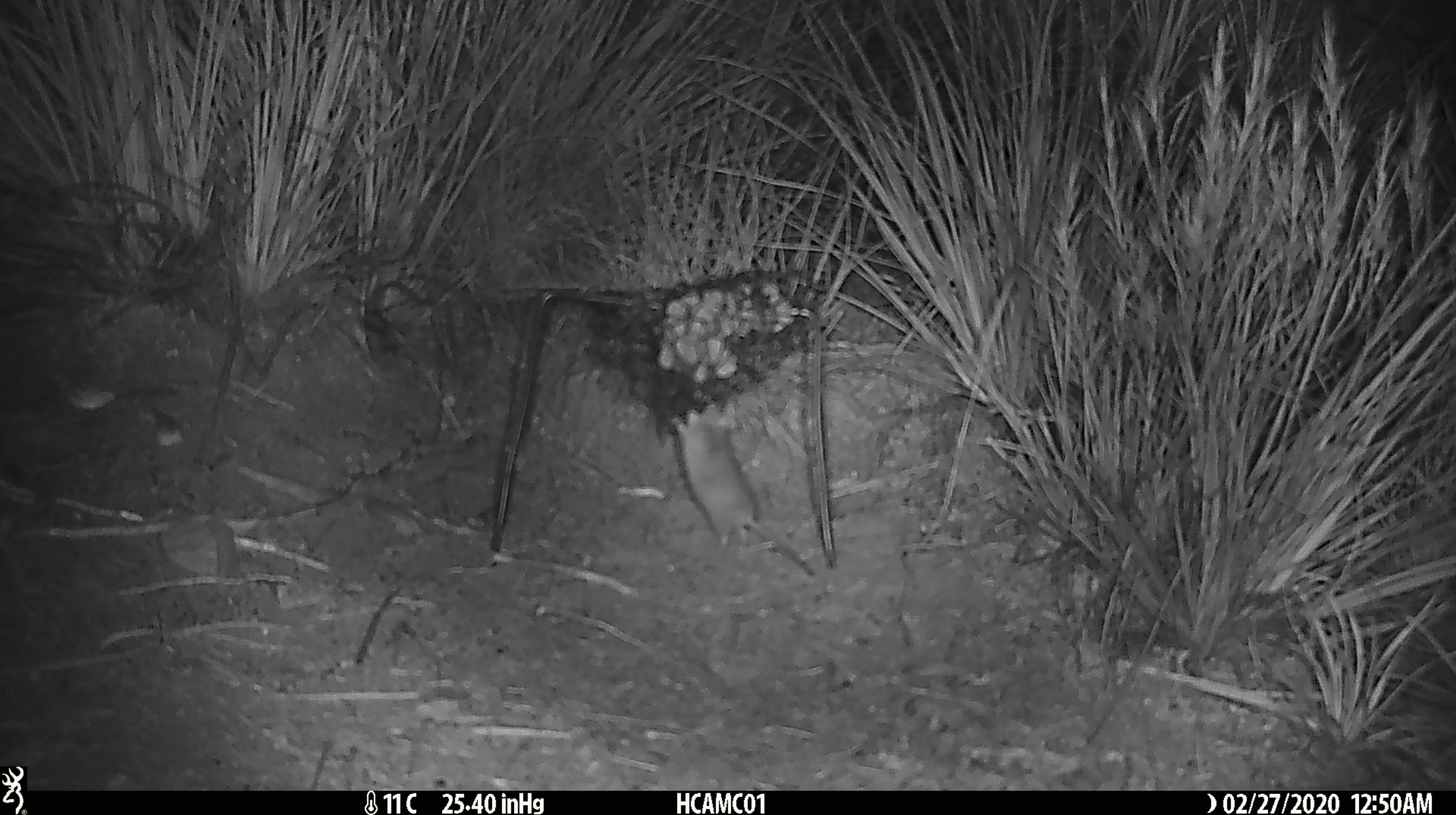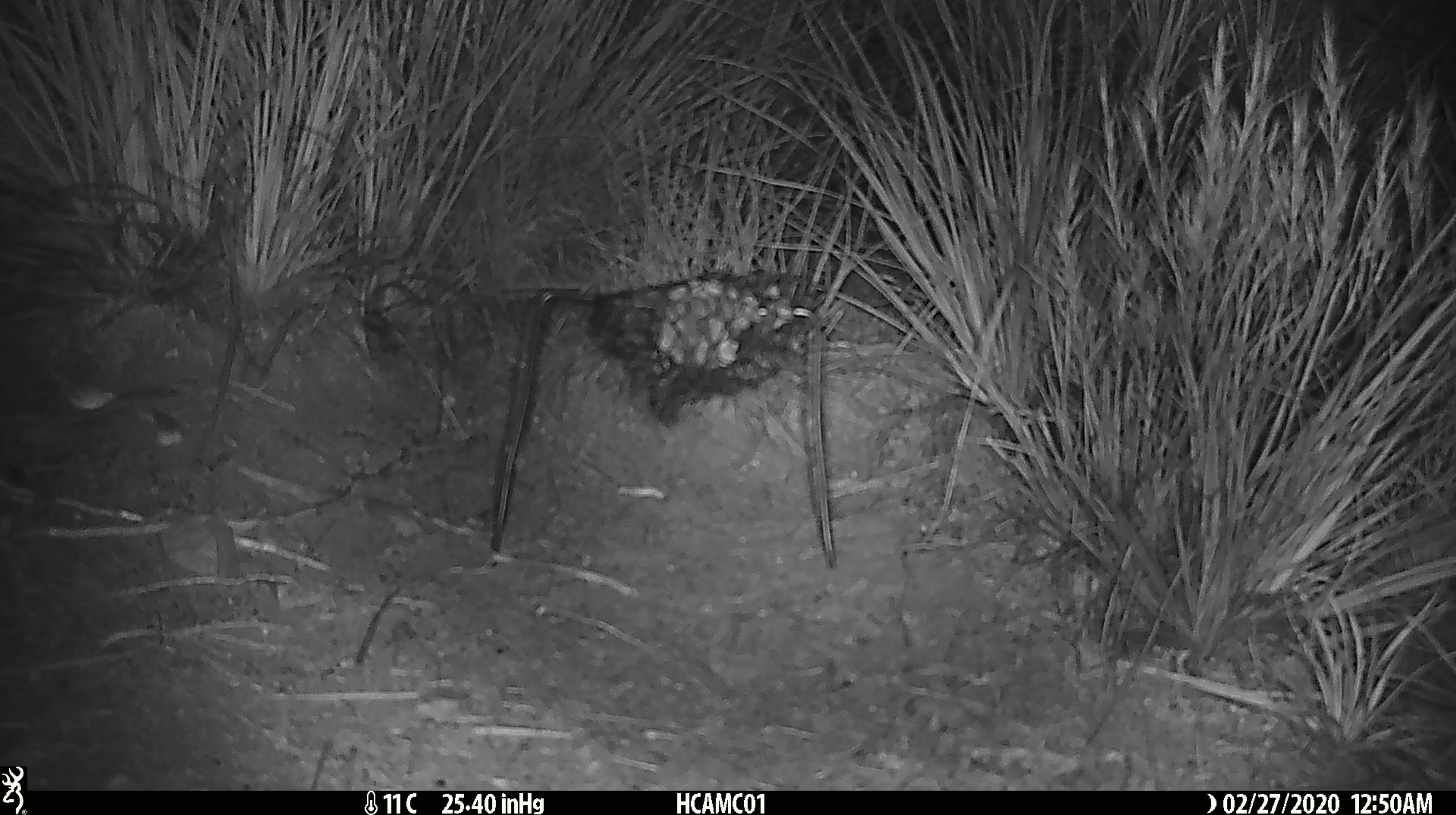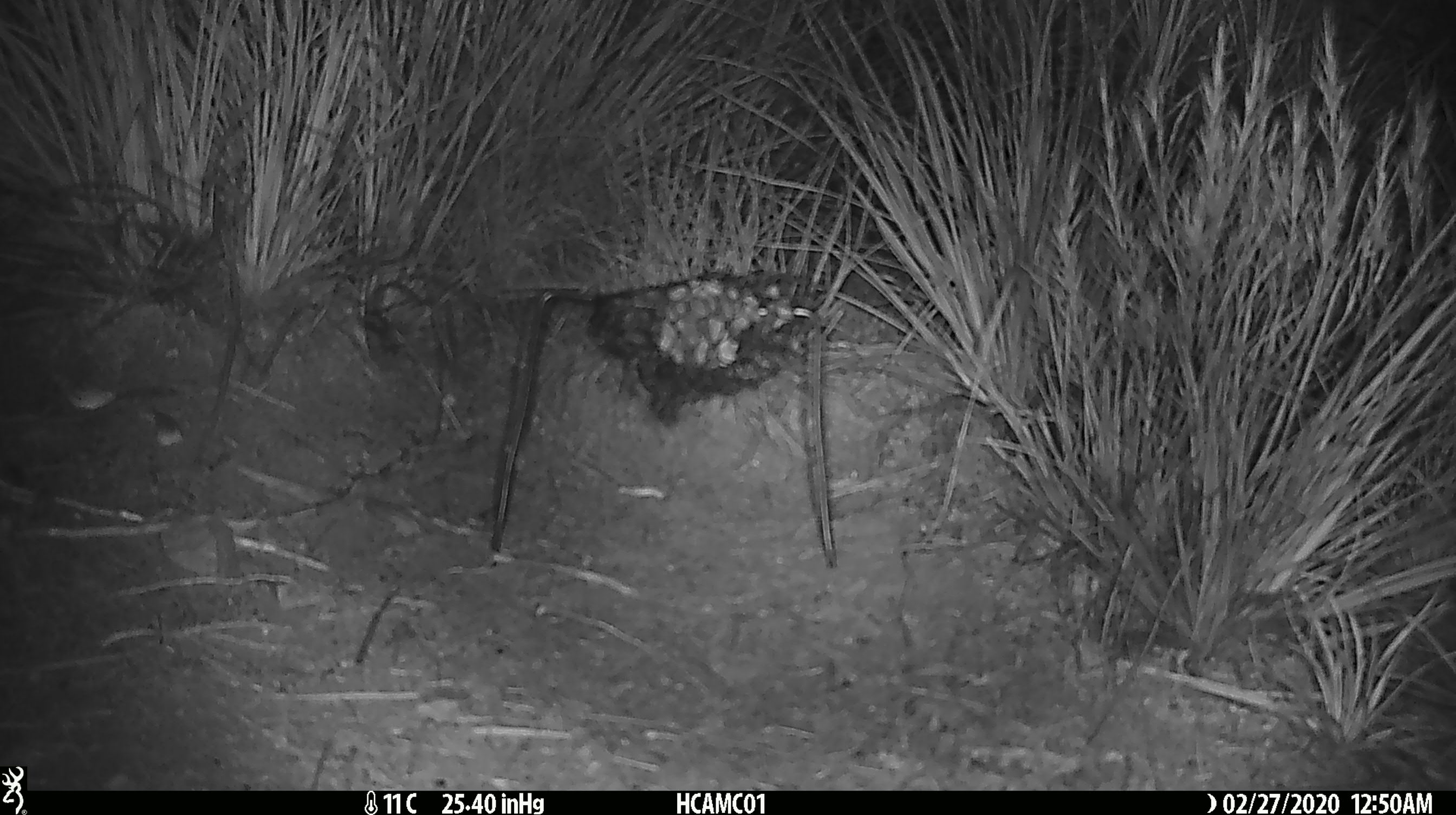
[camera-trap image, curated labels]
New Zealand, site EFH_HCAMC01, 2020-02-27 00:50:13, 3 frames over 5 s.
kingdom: Animalia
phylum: Chordata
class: Mammalia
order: Rodentia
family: Muridae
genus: Mus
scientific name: Mus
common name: mouse